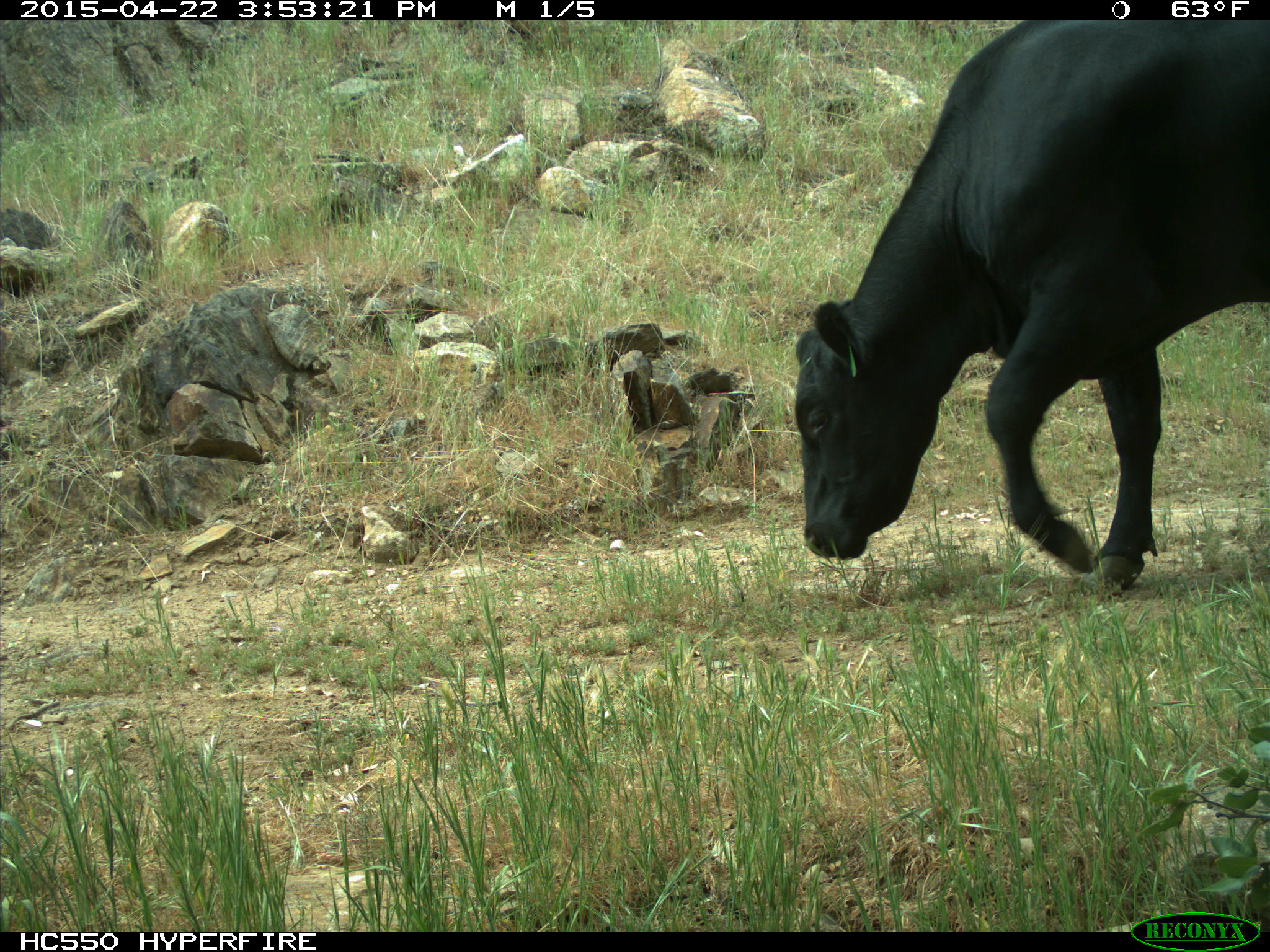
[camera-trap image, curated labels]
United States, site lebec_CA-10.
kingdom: Animalia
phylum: Chordata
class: Mammalia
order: Artiodactyla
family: Bovidae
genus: Bos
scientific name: Bos taurus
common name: domestic cow